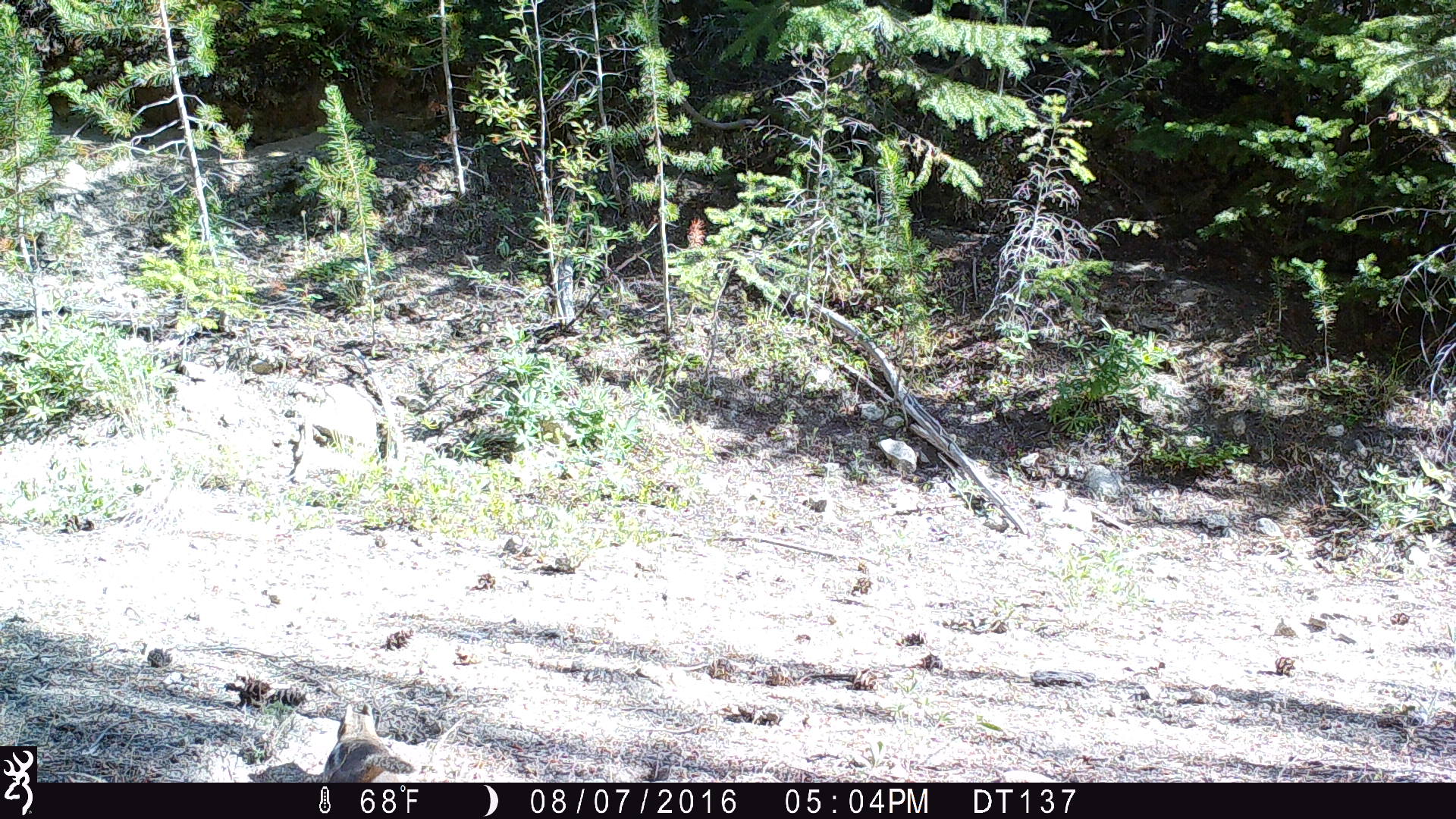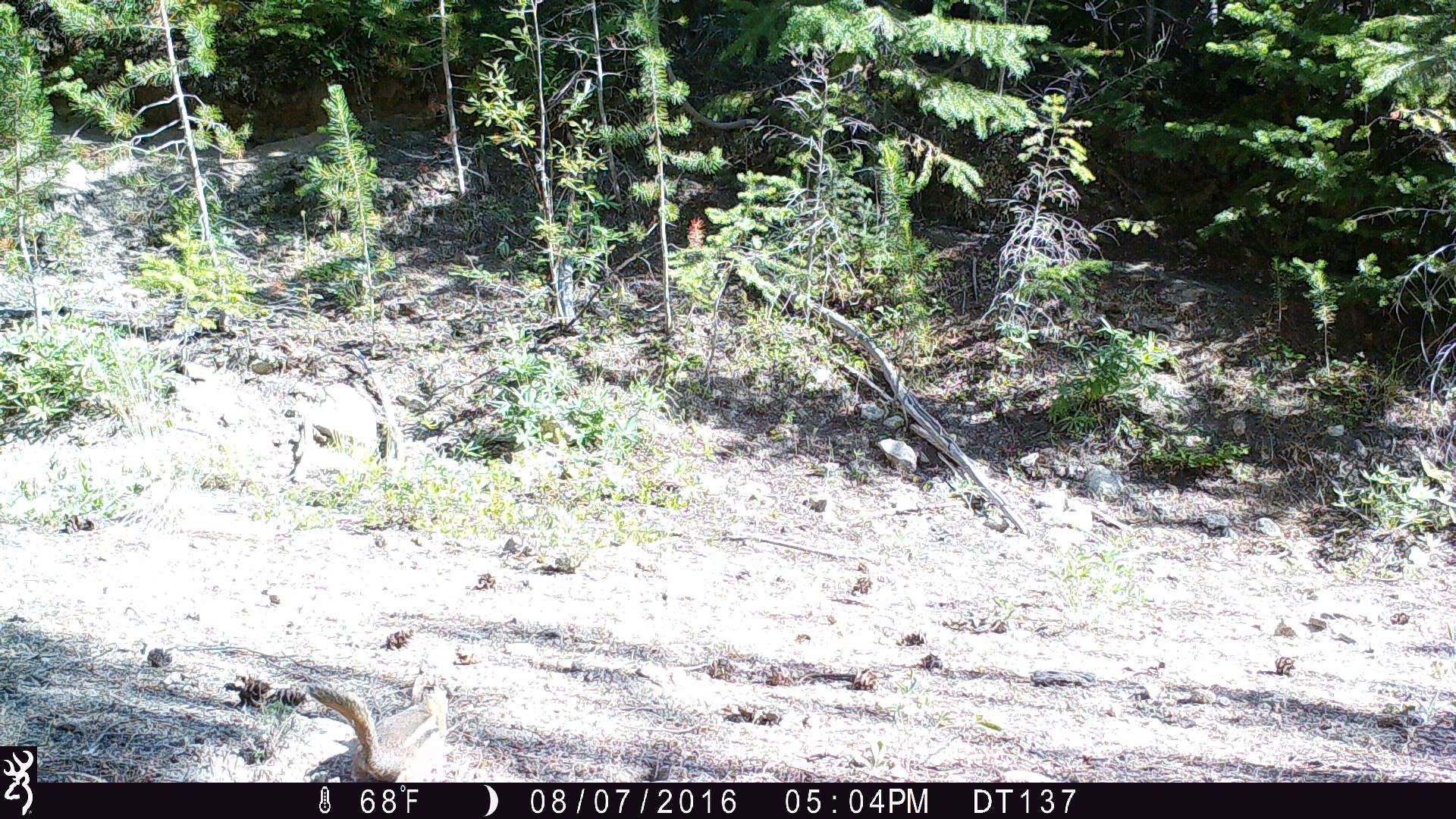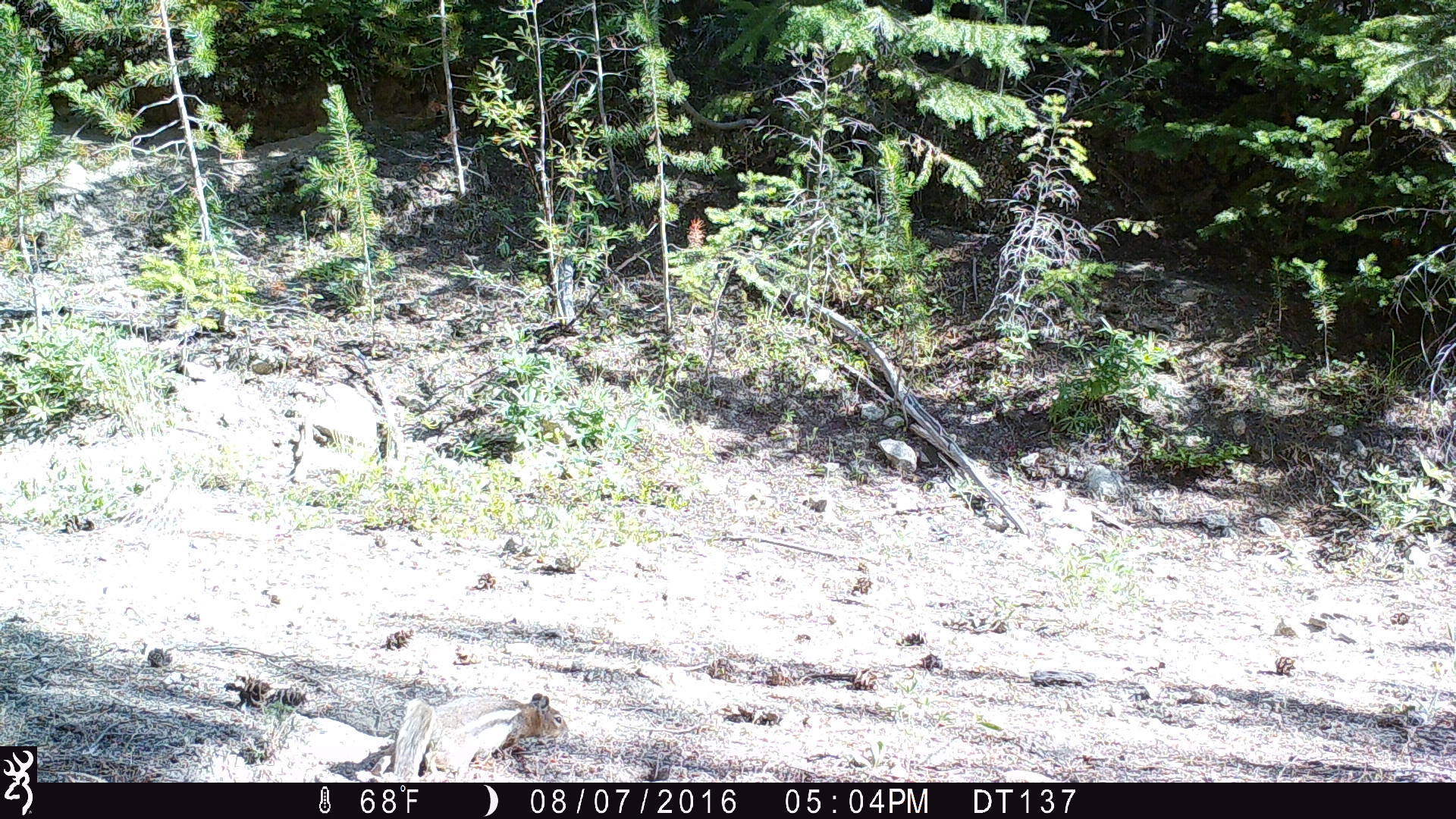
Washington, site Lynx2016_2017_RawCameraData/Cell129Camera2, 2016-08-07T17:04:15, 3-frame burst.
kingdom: Animalia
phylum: Chordata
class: Mammalia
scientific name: Mammalia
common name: small mammal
Small mammal (Mammalia). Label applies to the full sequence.